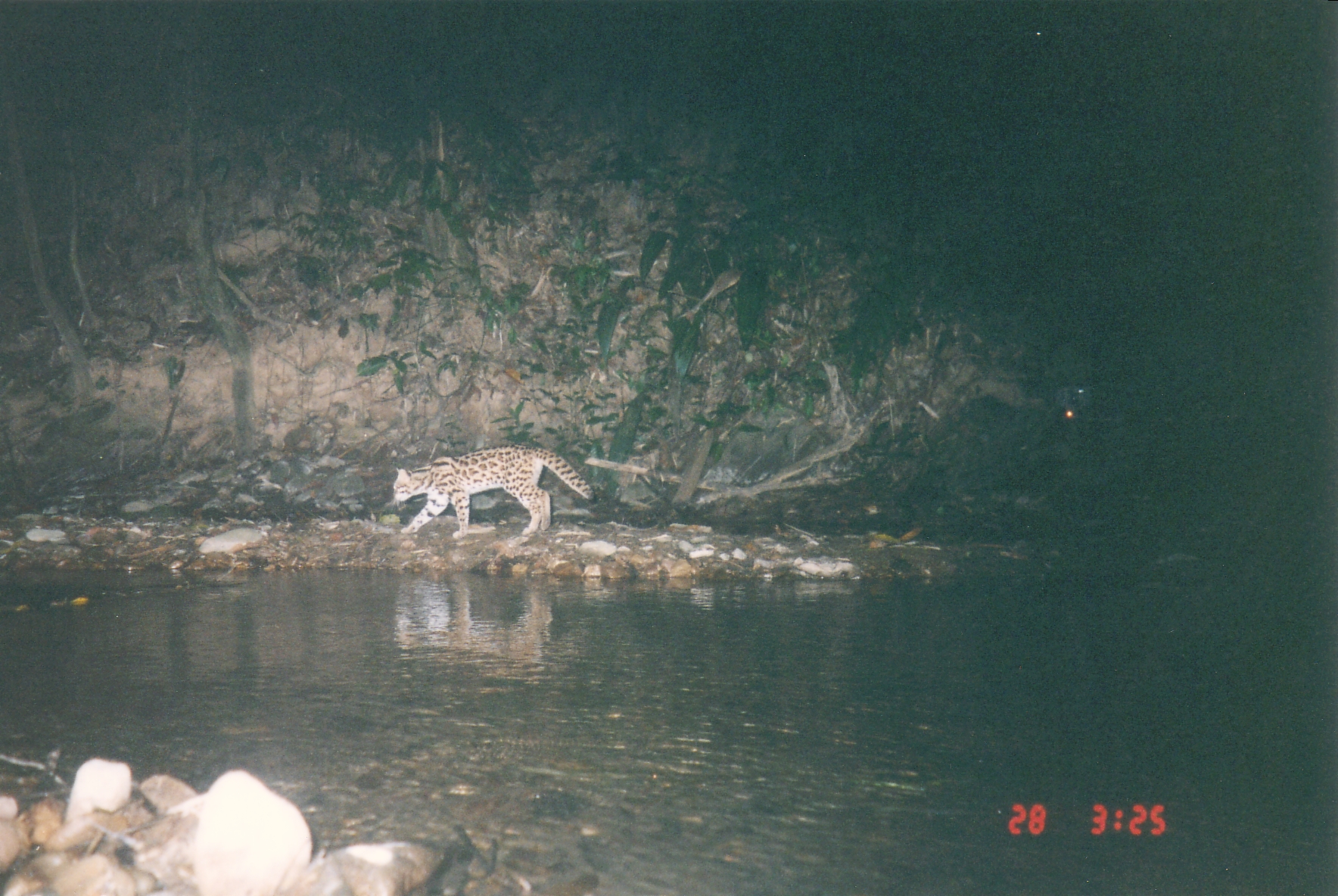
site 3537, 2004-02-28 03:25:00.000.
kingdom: Animalia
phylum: Chordata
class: Mammalia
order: Carnivora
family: Felidae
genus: Prionailurus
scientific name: Prionailurus bengalensis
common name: mainland leopard cat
Prionailurus bengalensis (mainland leopard cat), count 1.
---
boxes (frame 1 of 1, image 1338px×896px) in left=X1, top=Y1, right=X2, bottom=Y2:
prionailurus bengalensis: left=391, top=443, right=594, bottom=537